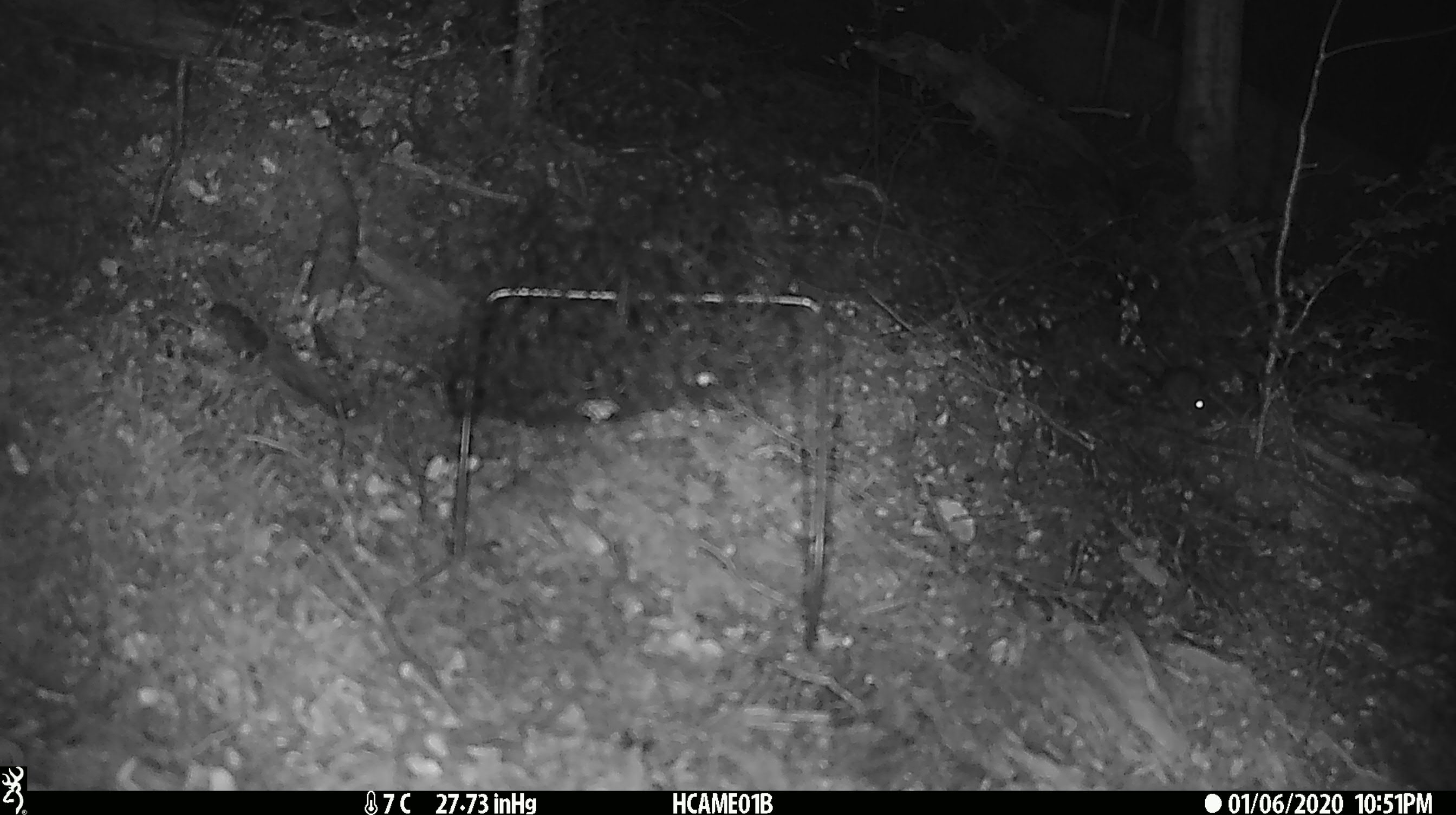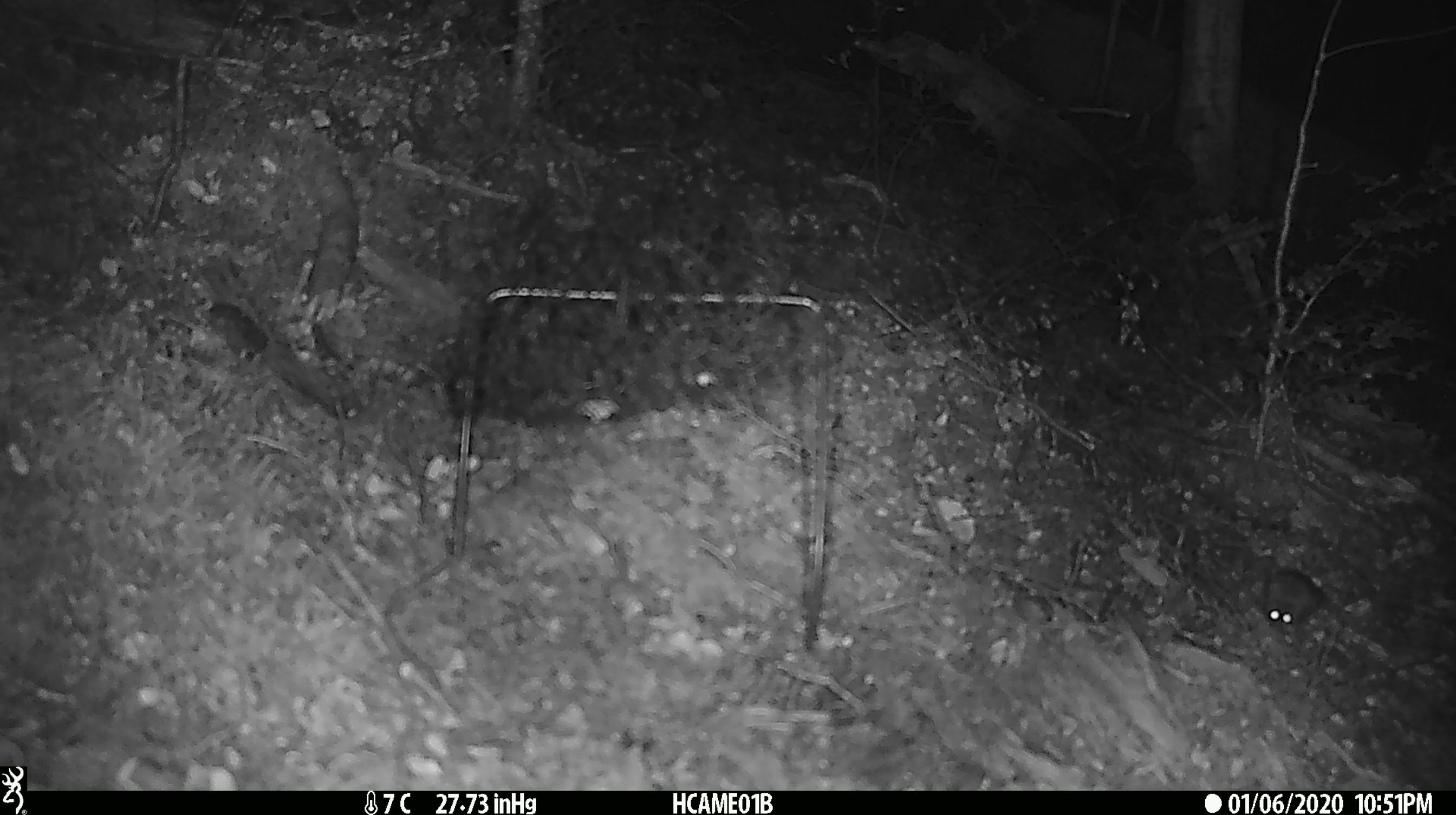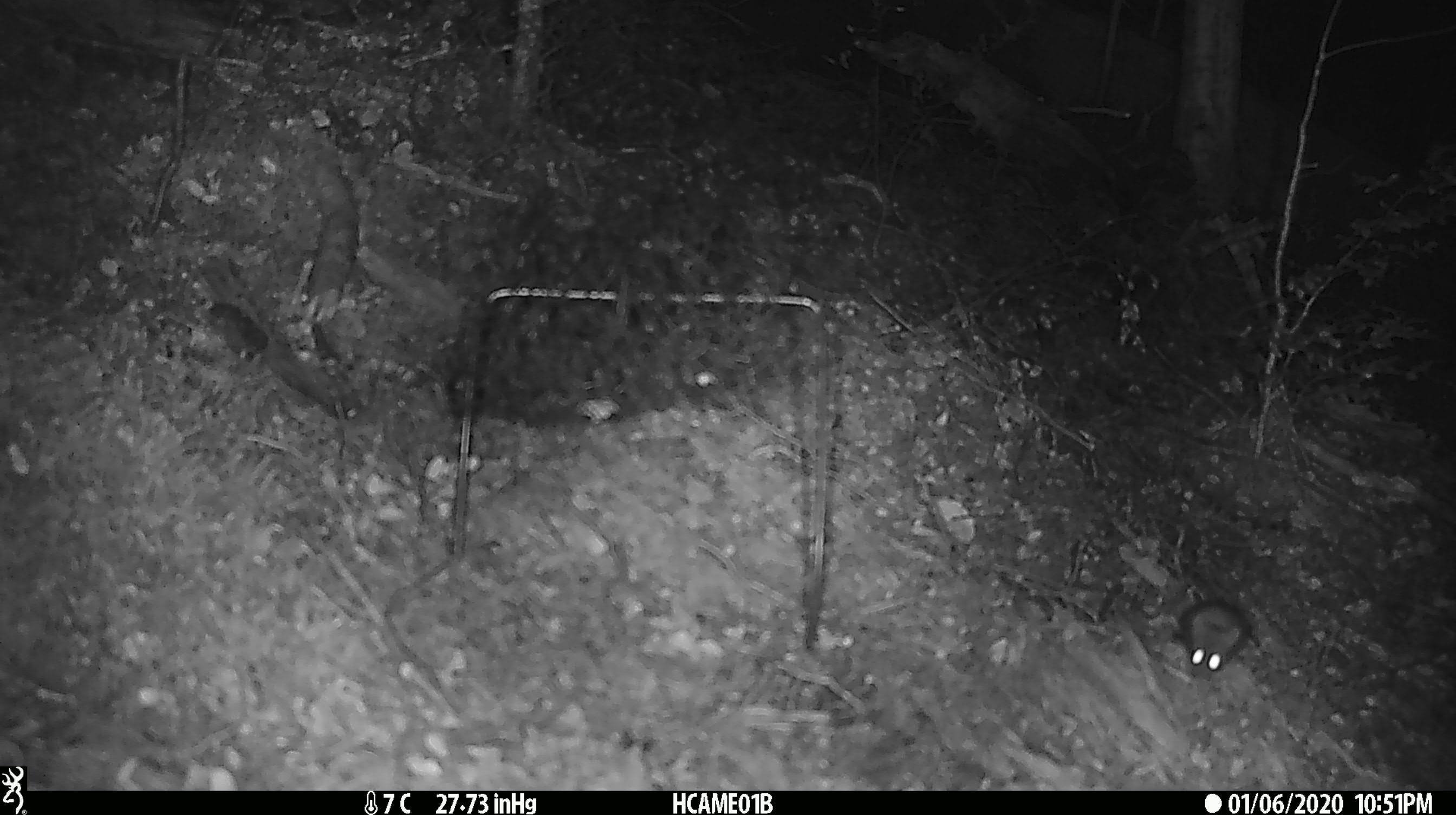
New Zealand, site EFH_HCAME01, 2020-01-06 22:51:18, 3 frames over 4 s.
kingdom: Animalia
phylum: Chordata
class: Mammalia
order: Rodentia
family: Muridae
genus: Mus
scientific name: Mus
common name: mouse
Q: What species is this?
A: Mouse (Mus).